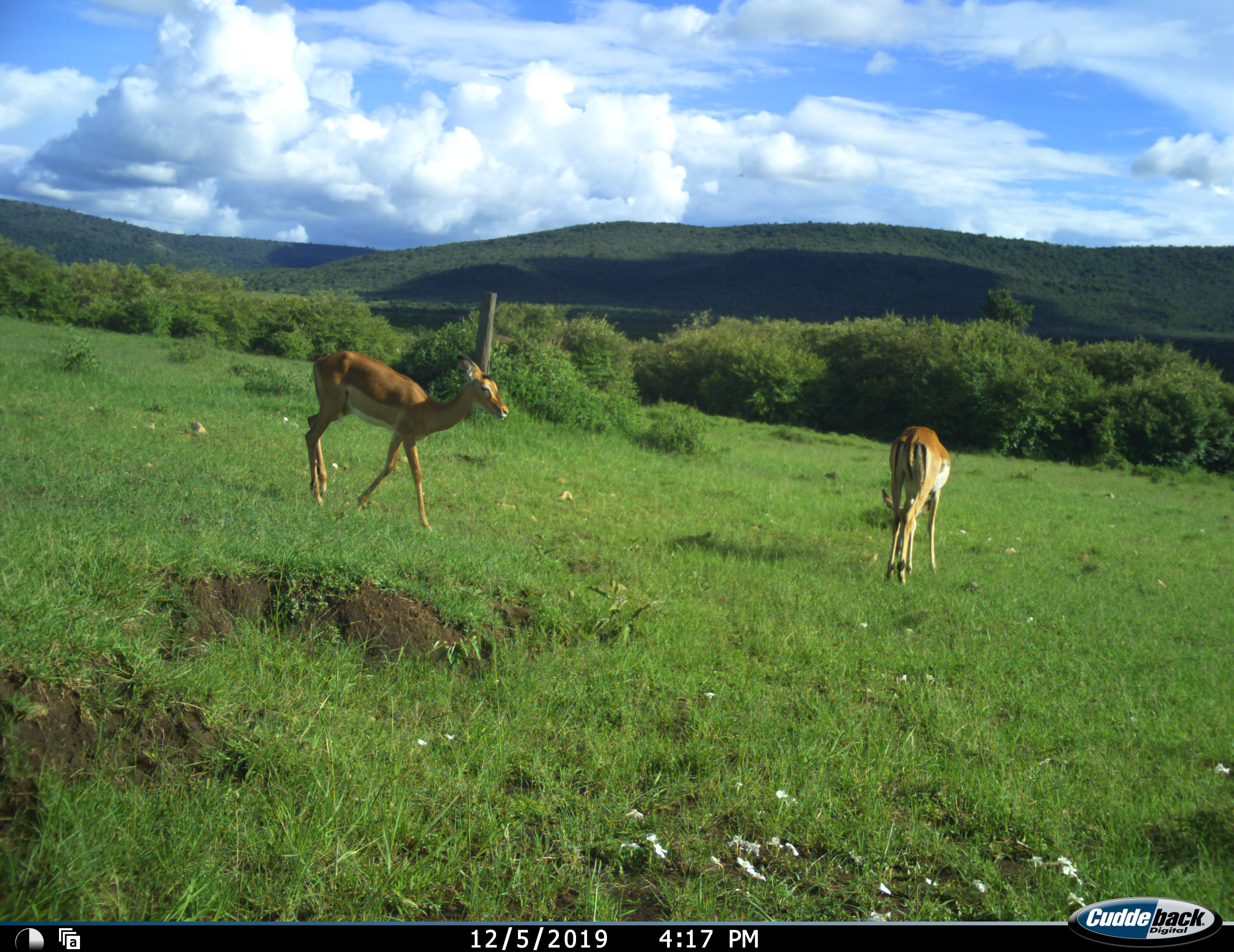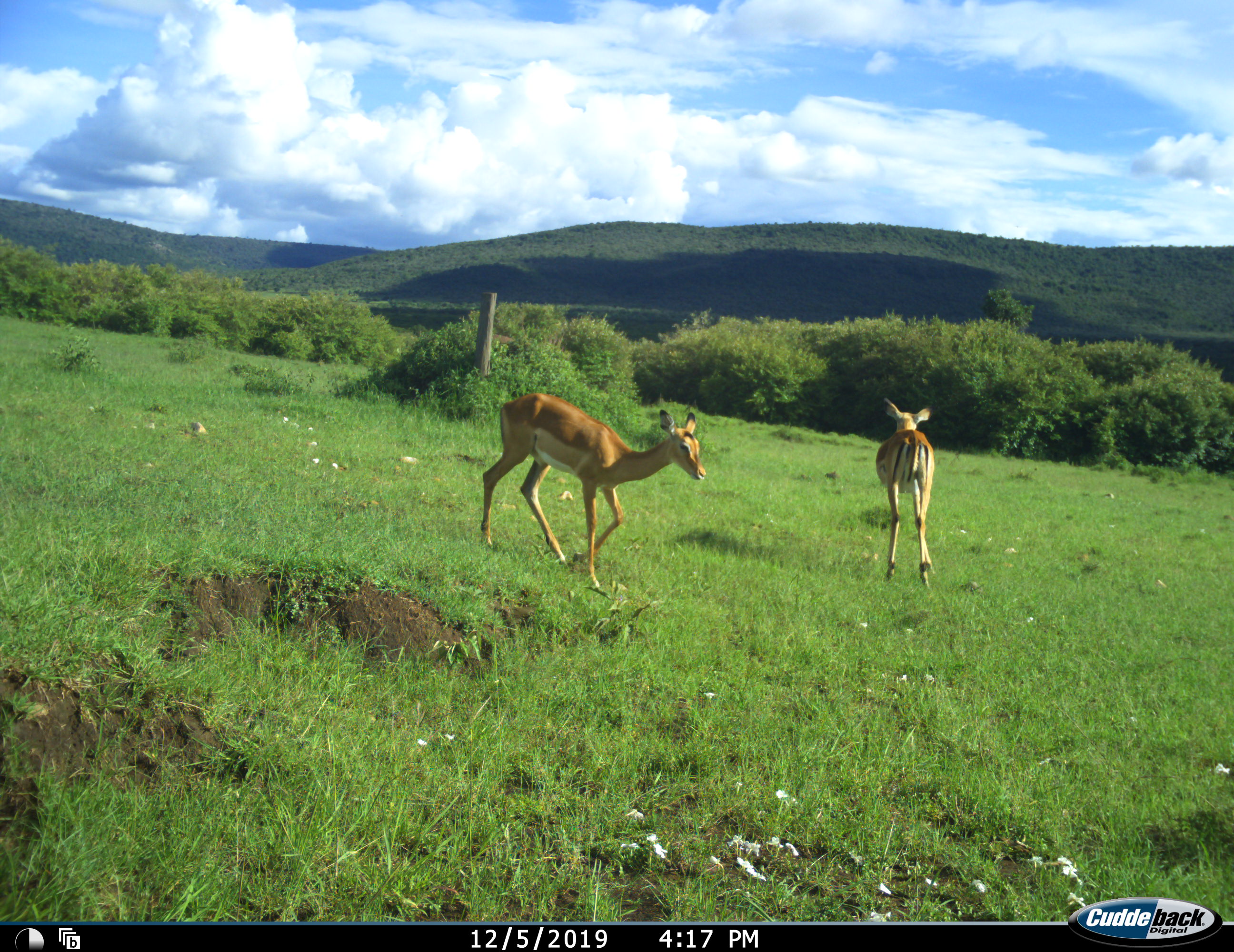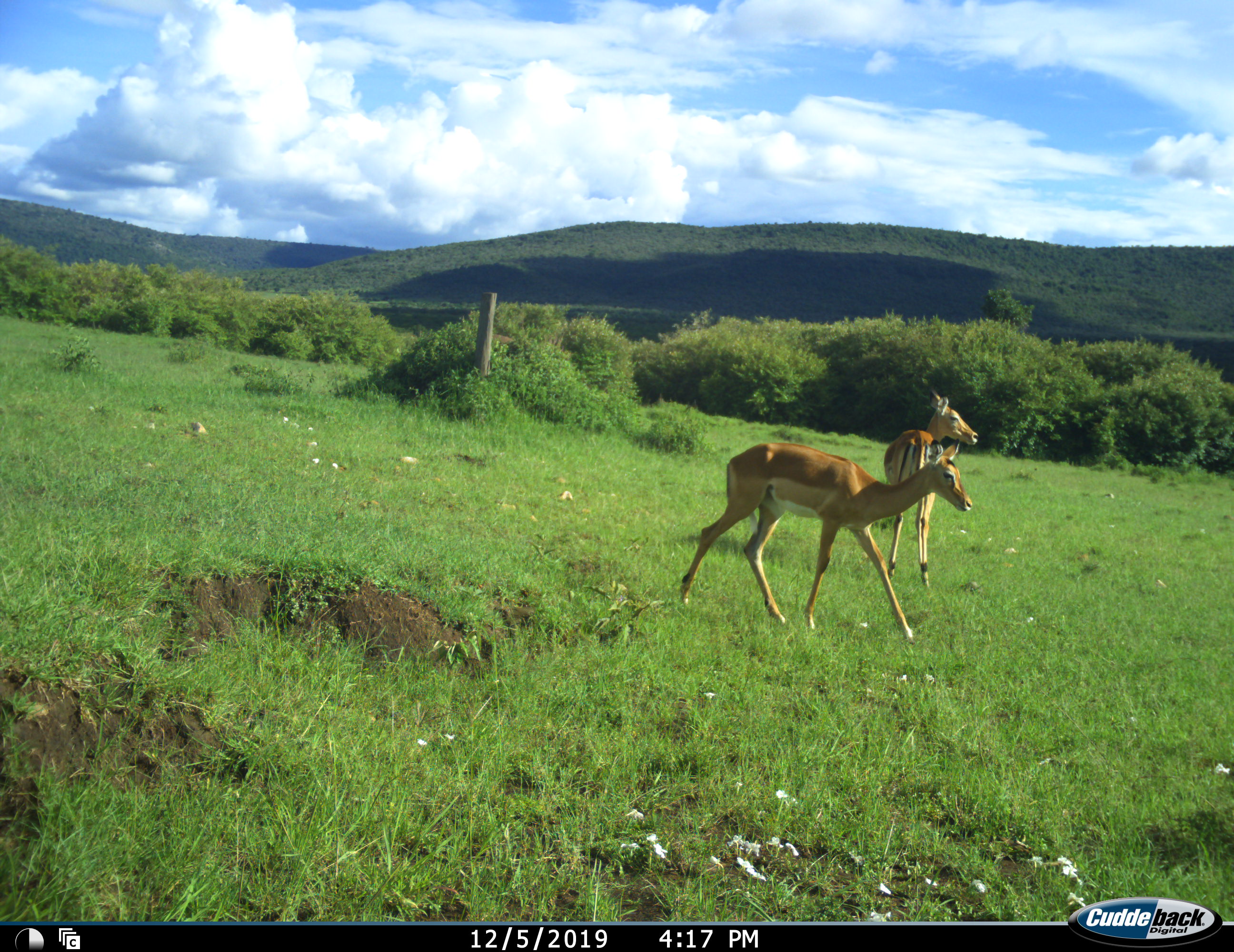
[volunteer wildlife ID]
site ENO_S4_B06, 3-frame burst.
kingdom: Animalia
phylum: Chordata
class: Mammalia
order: Artiodactyla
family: Bovidae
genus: Aepyceros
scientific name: Aepyceros melampus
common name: impala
Impala (Aepyceros melampus), count 2. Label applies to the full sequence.